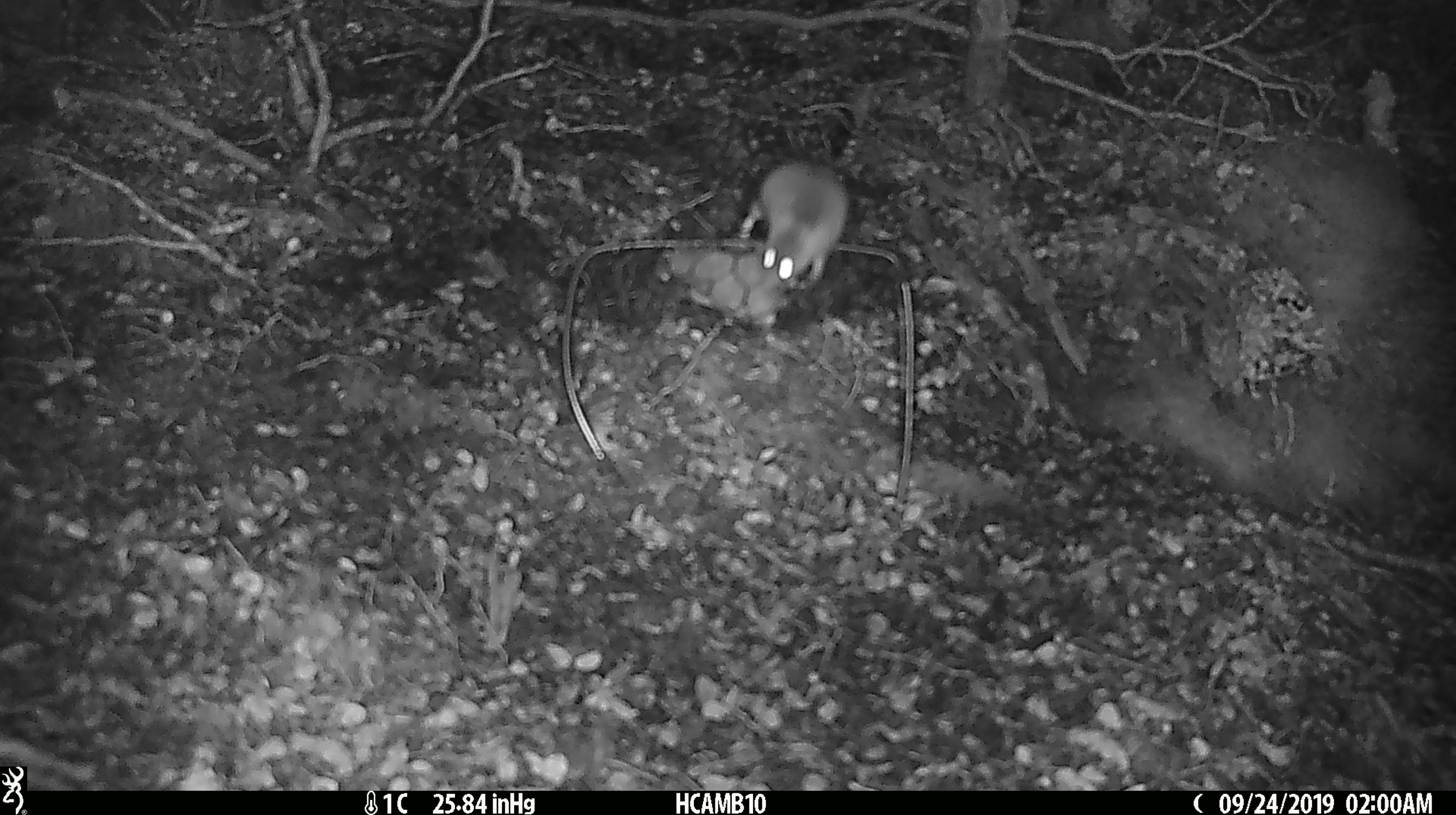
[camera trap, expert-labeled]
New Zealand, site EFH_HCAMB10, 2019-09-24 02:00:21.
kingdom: Animalia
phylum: Chordata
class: Mammalia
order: Rodentia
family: Muridae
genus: Mus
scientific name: Mus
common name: mouse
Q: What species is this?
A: Mouse (Mus).